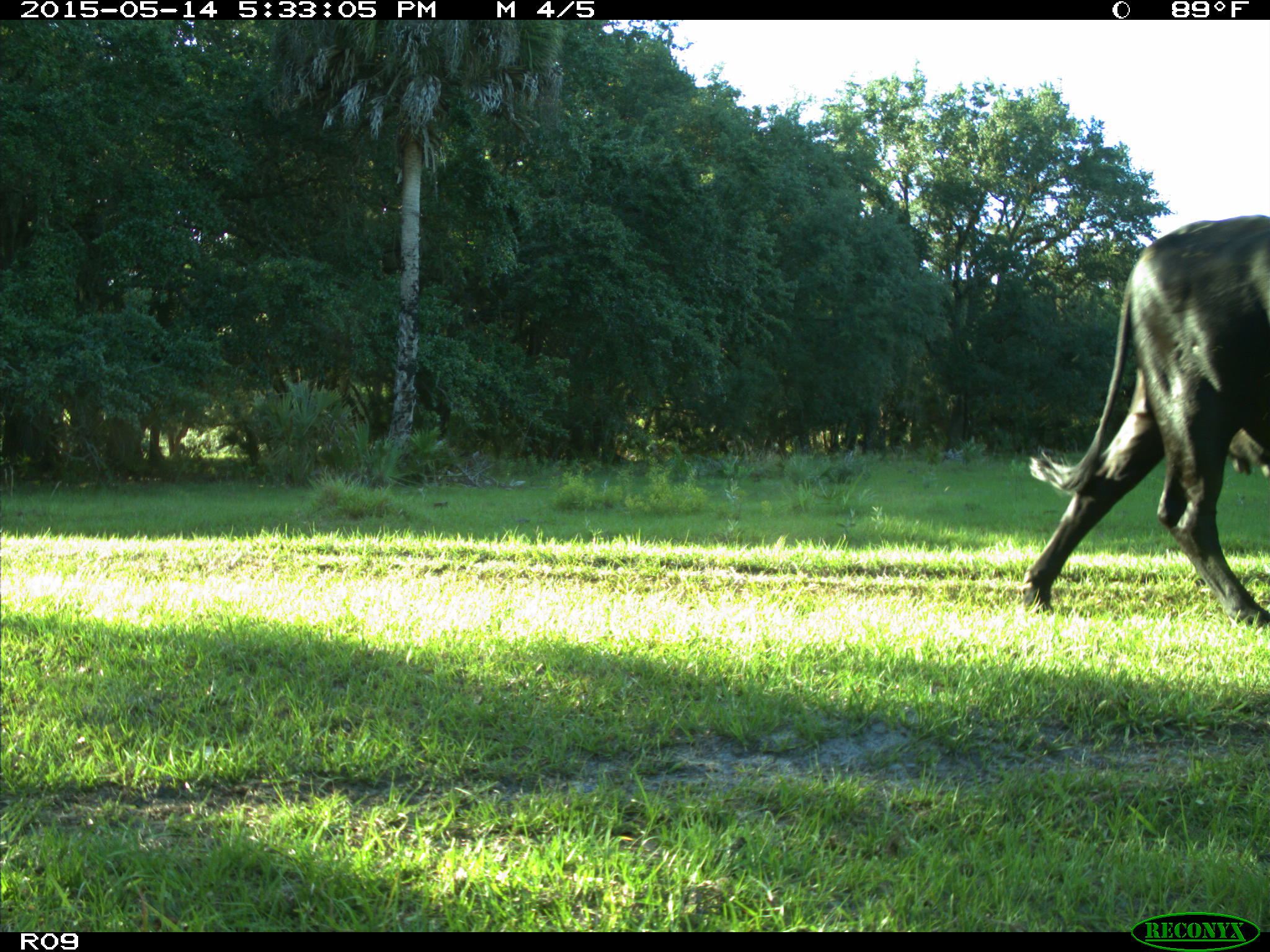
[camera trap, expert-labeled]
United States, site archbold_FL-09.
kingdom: Animalia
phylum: Chordata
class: Mammalia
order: Artiodactyla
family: Bovidae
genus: Bos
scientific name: Bos taurus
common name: domestic cow